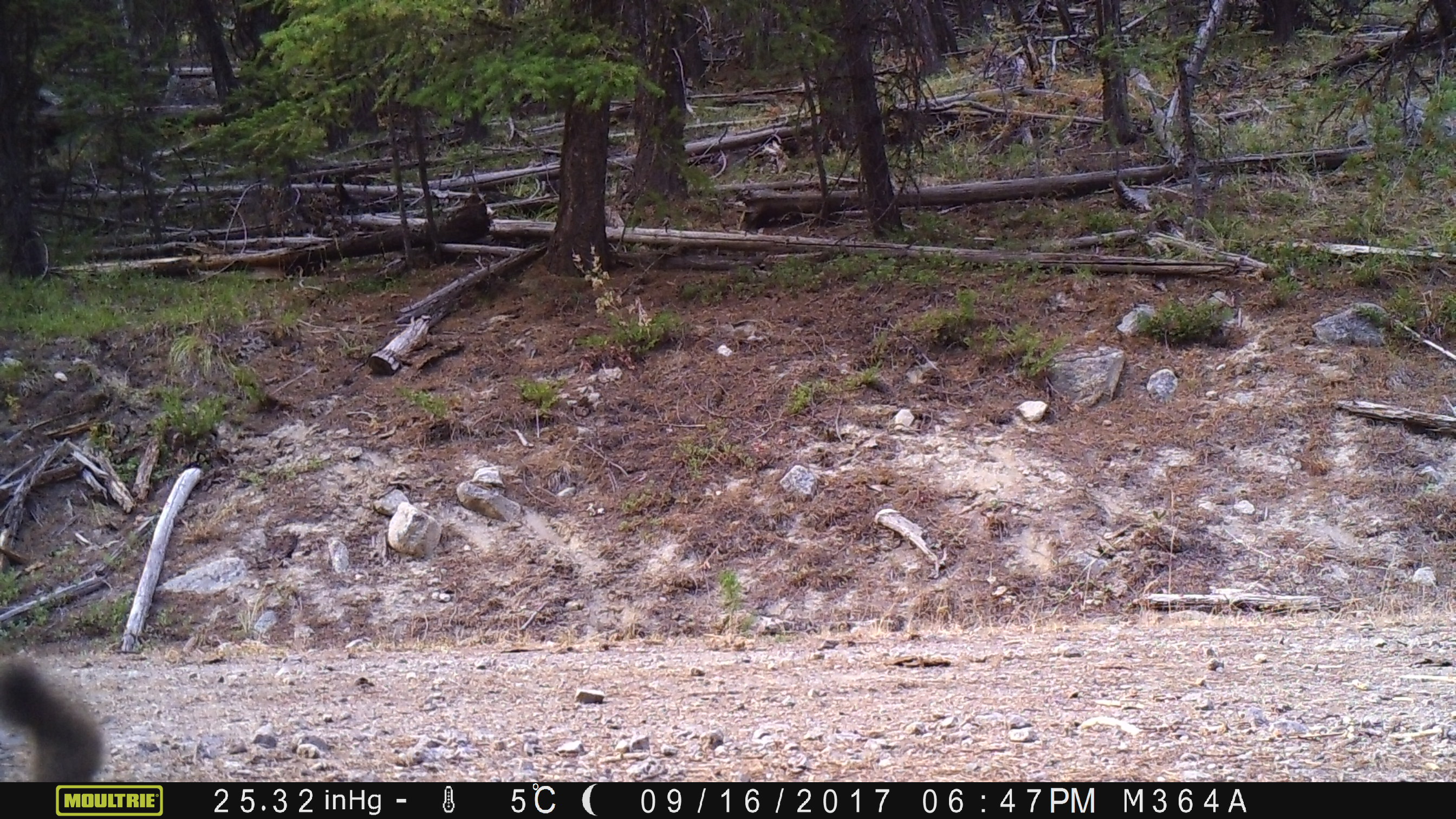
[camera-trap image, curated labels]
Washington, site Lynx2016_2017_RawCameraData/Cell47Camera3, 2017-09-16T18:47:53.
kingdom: Animalia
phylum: Chordata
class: Mammalia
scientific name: Mammalia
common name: small mammal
Small mammal (Mammalia). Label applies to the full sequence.